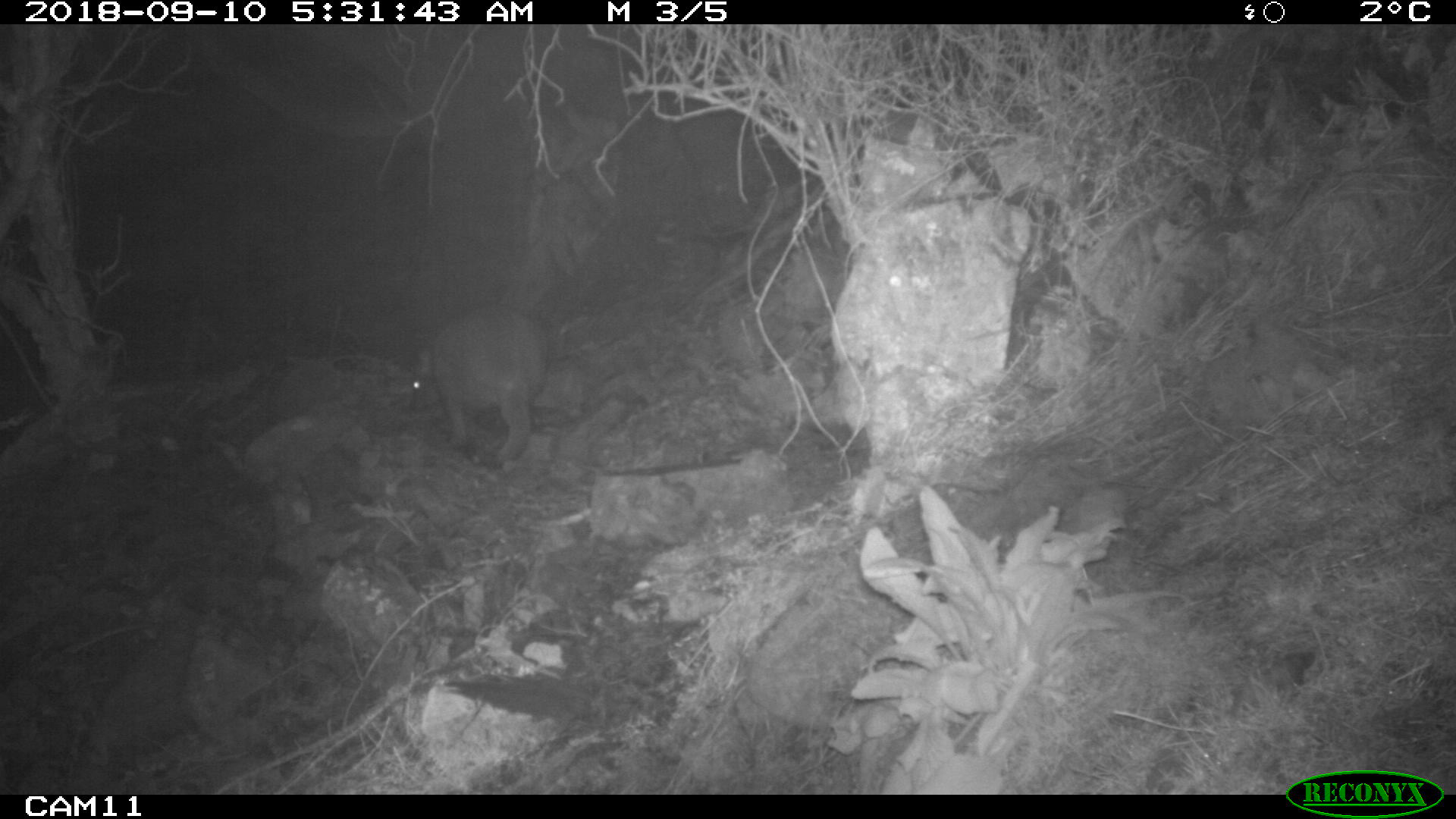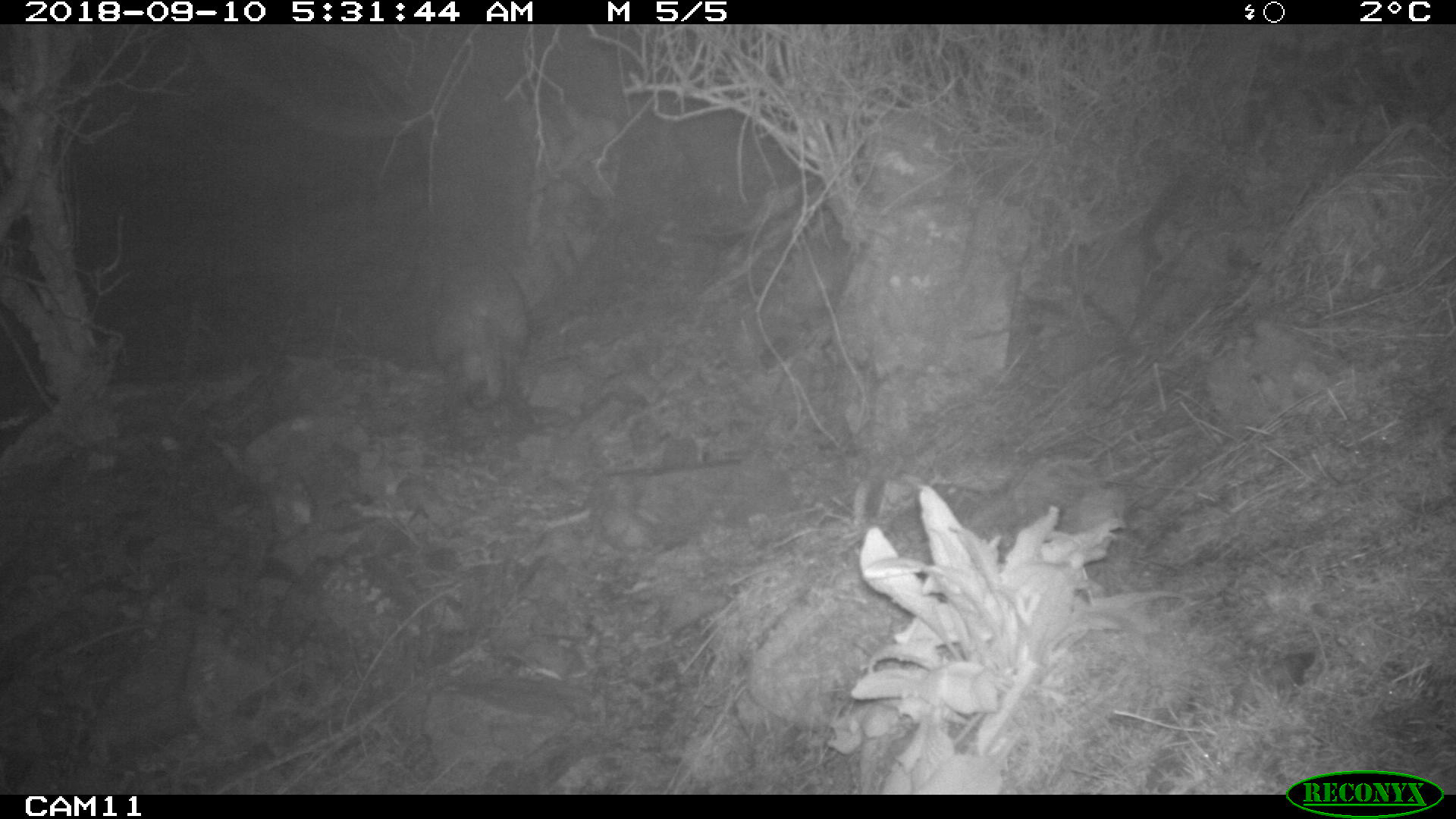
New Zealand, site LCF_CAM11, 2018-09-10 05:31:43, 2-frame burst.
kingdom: Animalia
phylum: Chordata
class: Mammalia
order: Diprotodontia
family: Macropodidae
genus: Notamacropus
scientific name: Notamacropus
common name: wallaby